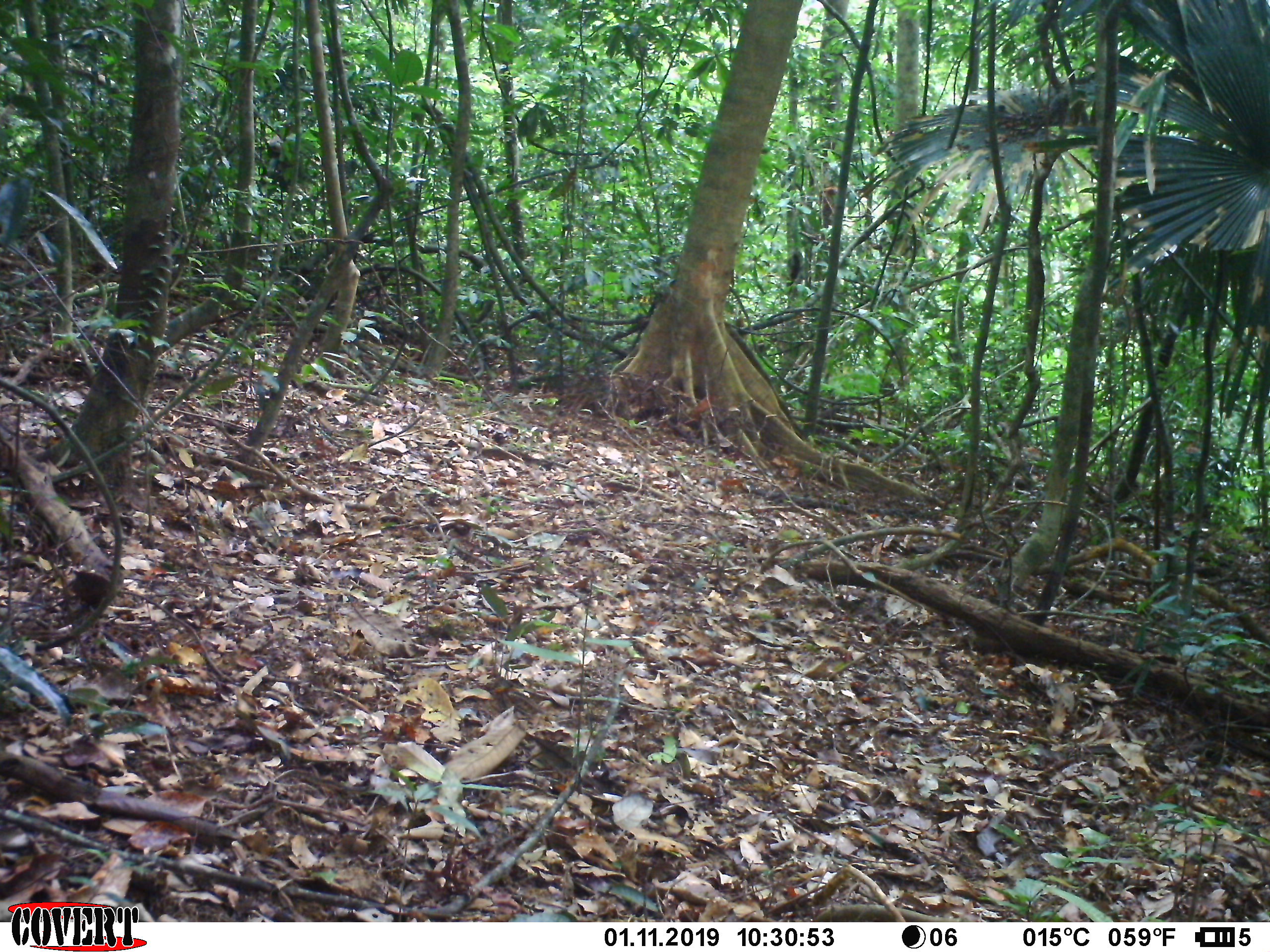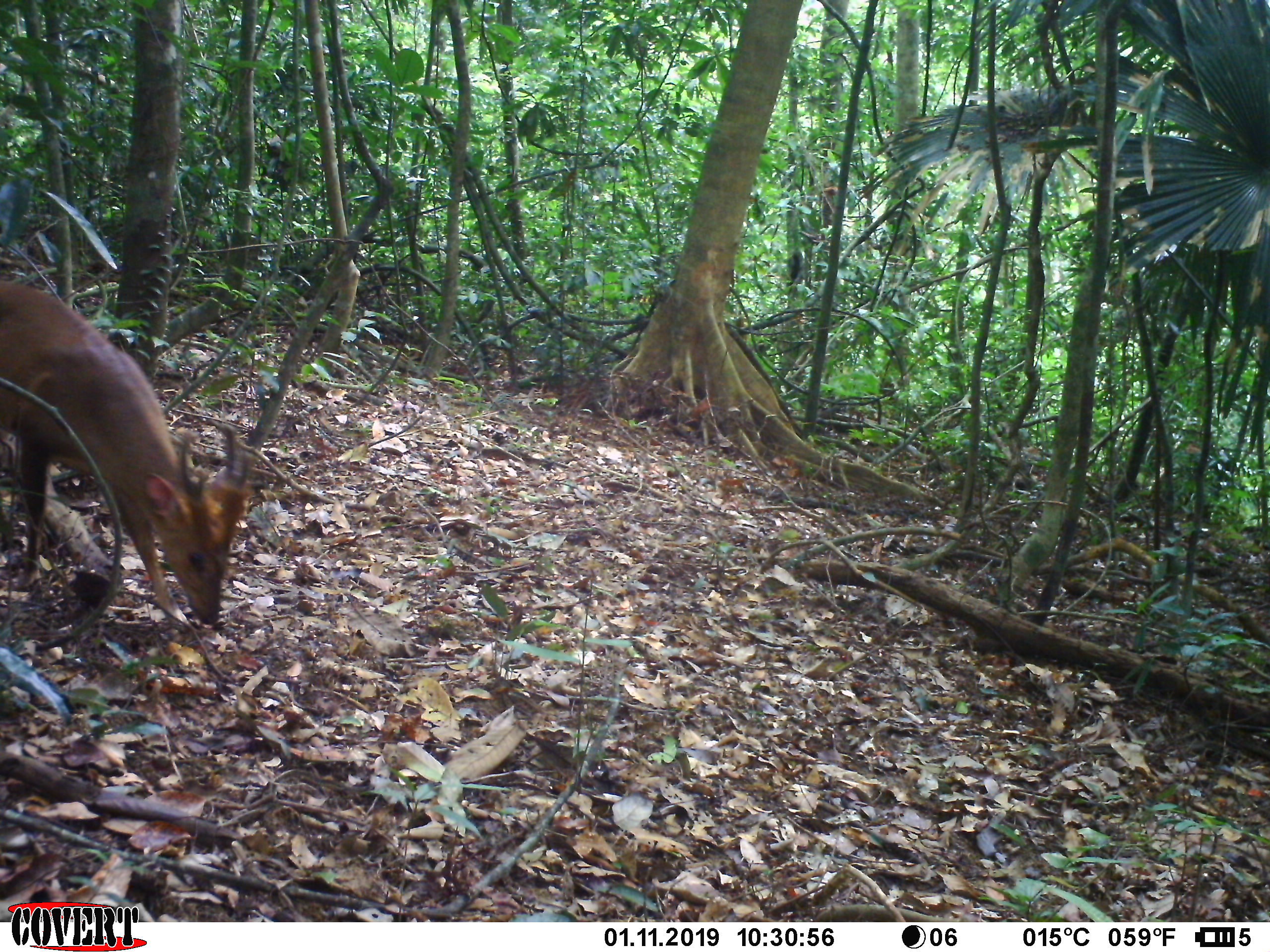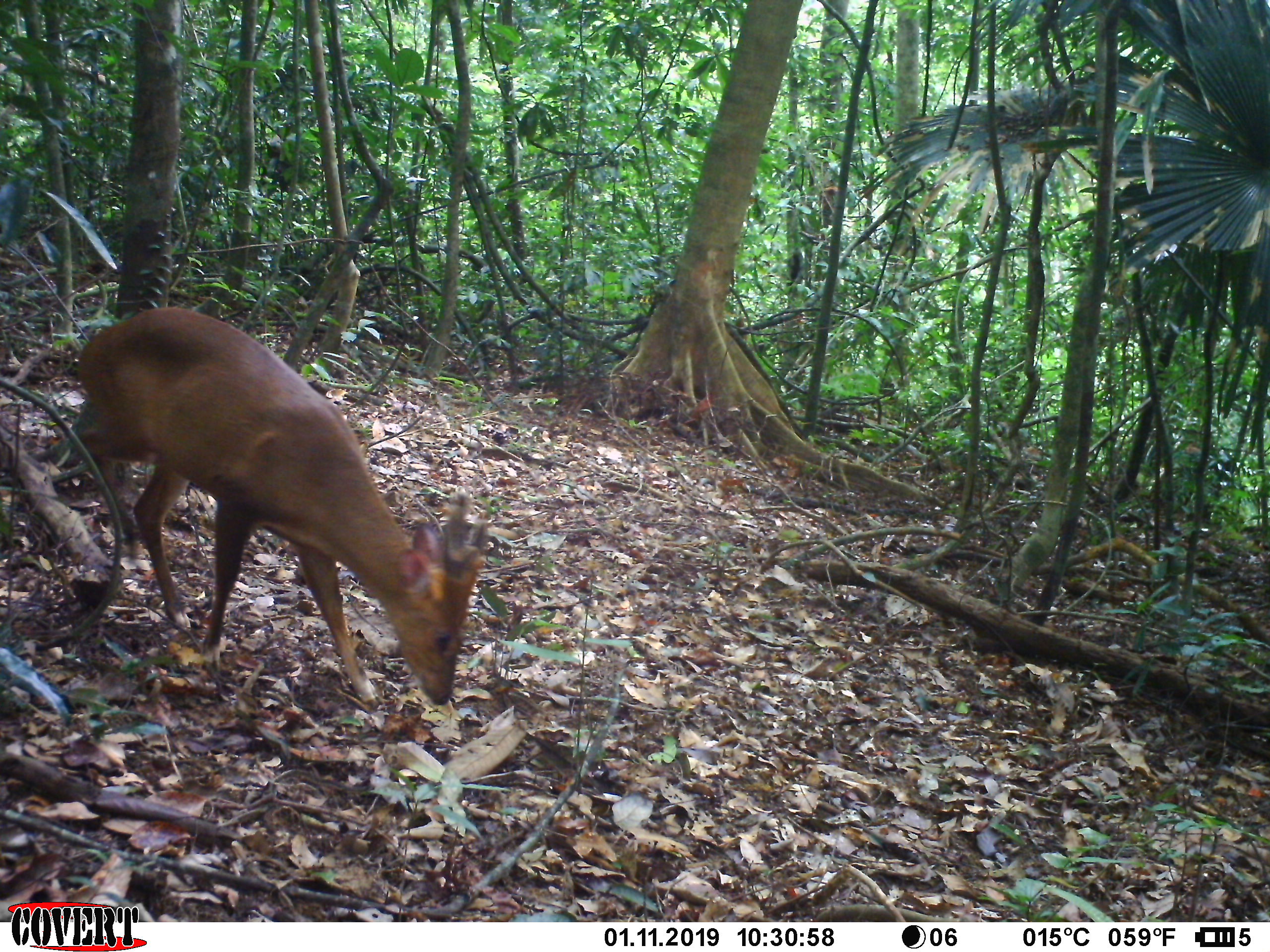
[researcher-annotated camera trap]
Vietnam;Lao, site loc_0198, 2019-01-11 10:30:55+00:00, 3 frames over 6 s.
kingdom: Animalia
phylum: Chordata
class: Mammalia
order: Artiodactyla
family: Cervidae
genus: Muntiacus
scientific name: Muntiacus vuquangensis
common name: large-antlered muntjac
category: large antlered muntjac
Large antlered muntjac (large-antlered muntjac) (Muntiacus vuquangensis). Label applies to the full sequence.